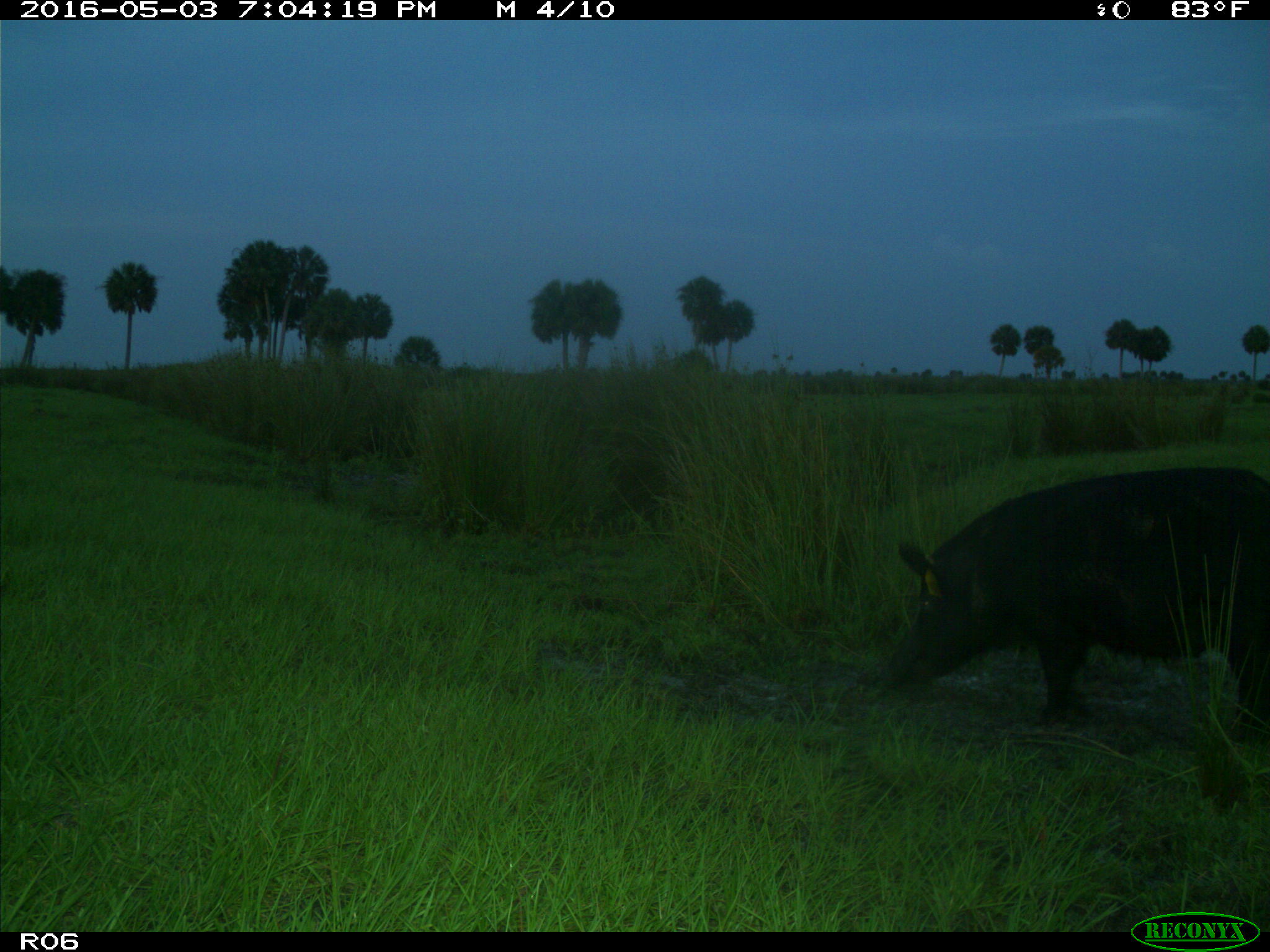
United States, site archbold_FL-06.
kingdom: Animalia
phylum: Chordata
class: Mammalia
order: Artiodactyla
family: Suidae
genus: Sus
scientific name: Sus scrofa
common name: wild boar